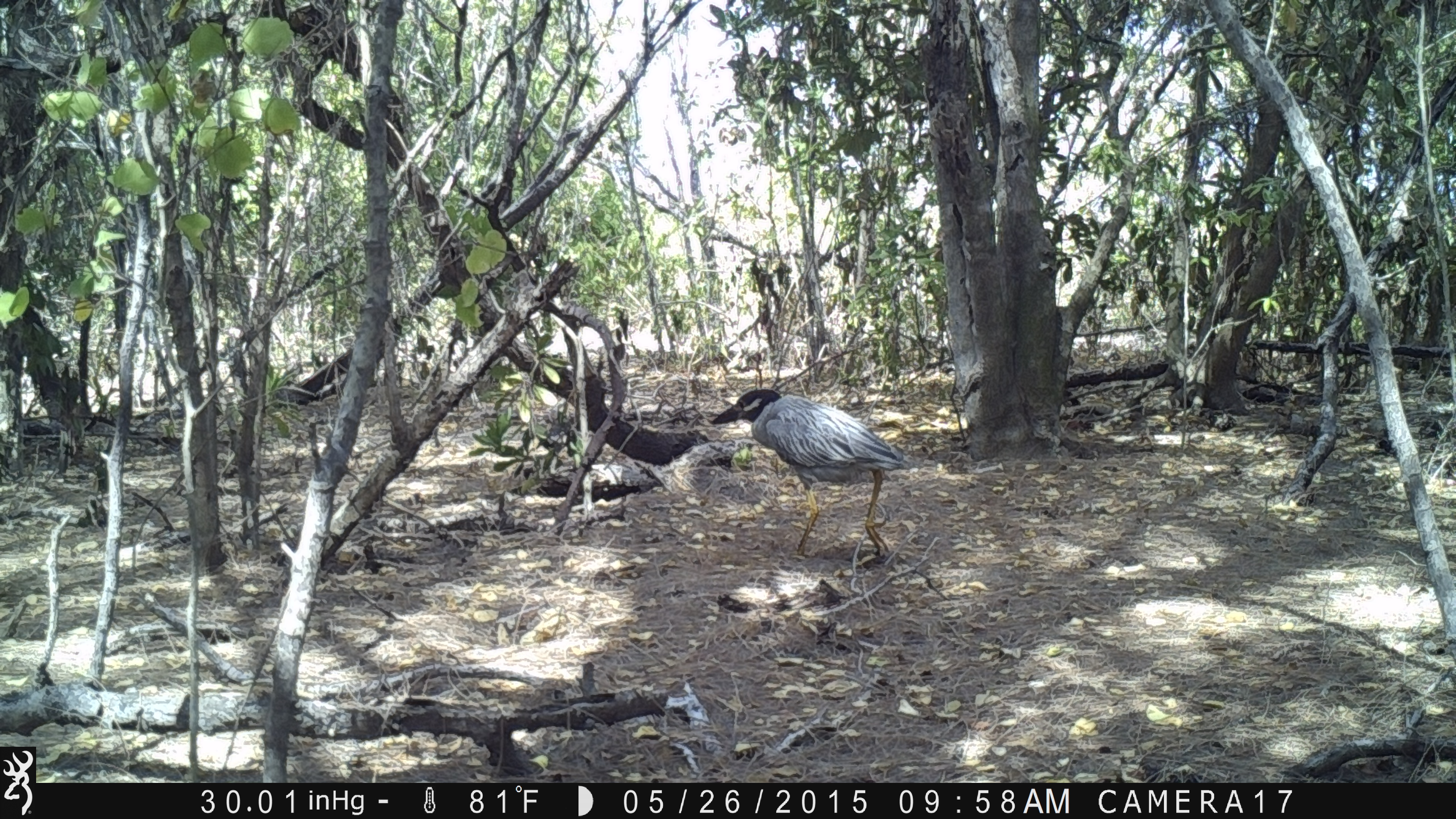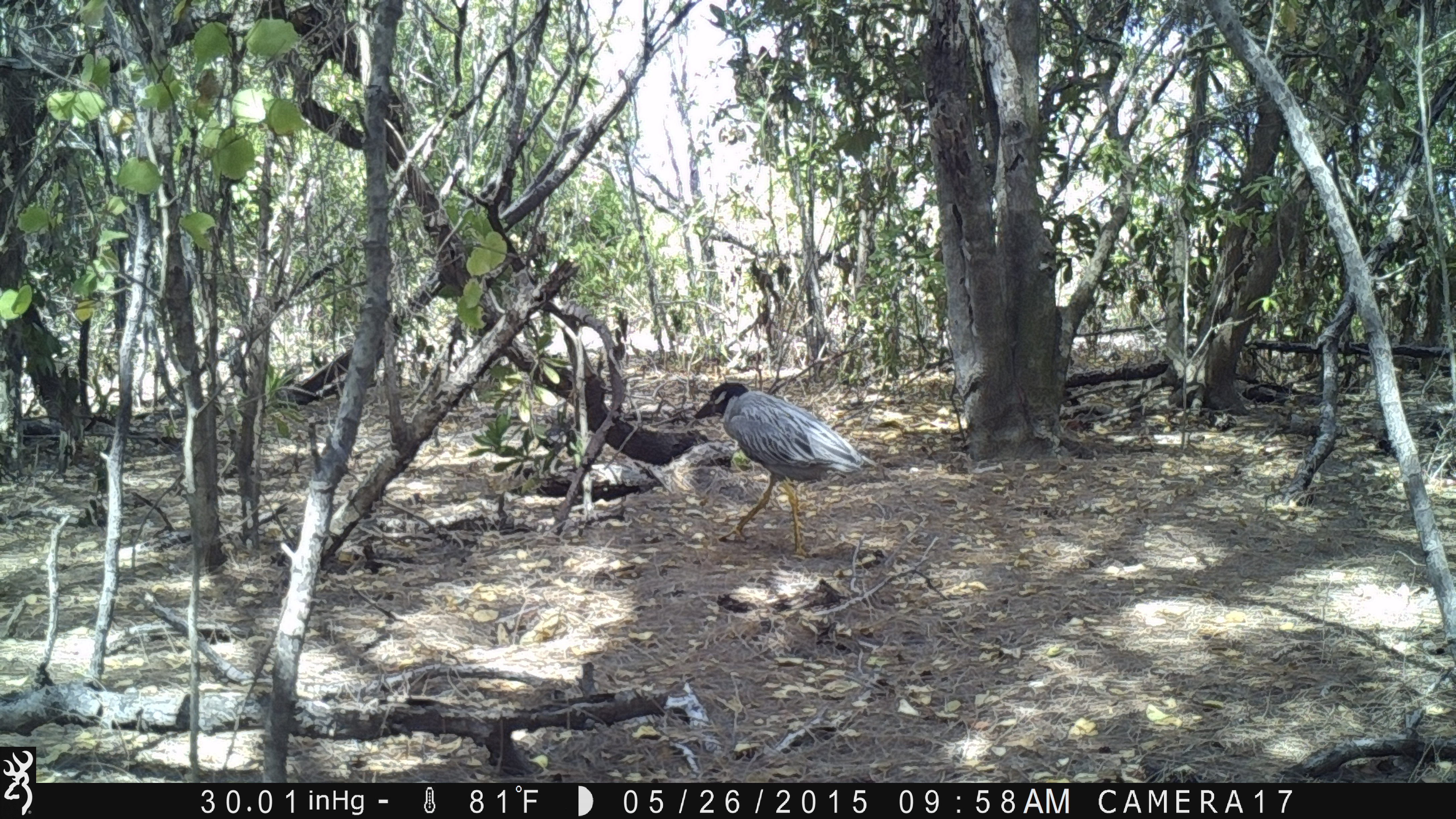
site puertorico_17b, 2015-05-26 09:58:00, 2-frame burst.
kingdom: Animalia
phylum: Chordata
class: Aves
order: Pelecaniformes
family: Ardeidae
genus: Nyctanassa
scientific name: Nyctanassa violacea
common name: yellow-crowned night heron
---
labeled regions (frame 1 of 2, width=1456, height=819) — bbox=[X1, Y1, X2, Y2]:
yellow-crowned night heron: bbox=[710, 385, 909, 563]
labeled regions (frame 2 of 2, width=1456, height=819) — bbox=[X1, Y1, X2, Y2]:
yellow-crowned night heron: bbox=[688, 373, 884, 560]